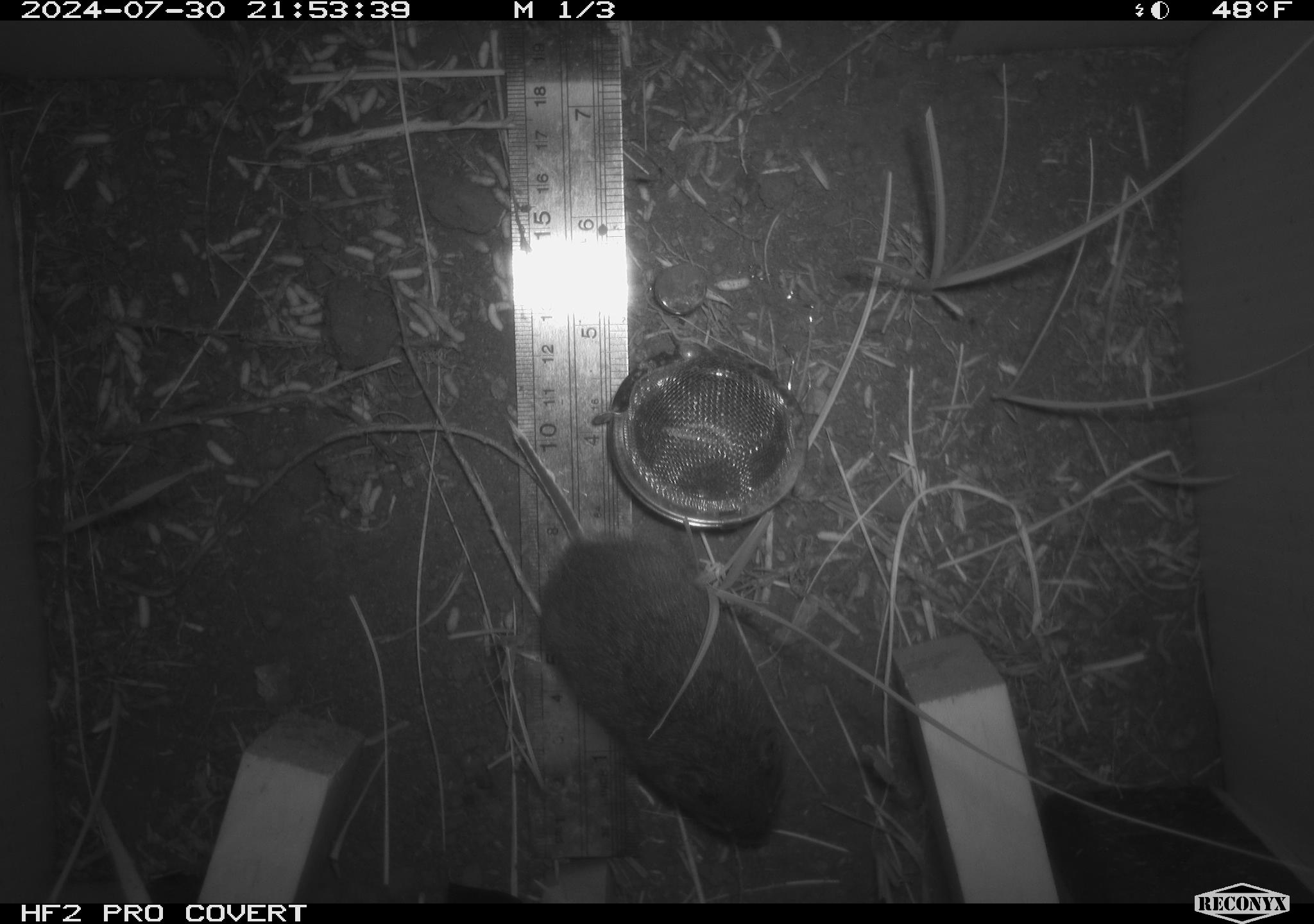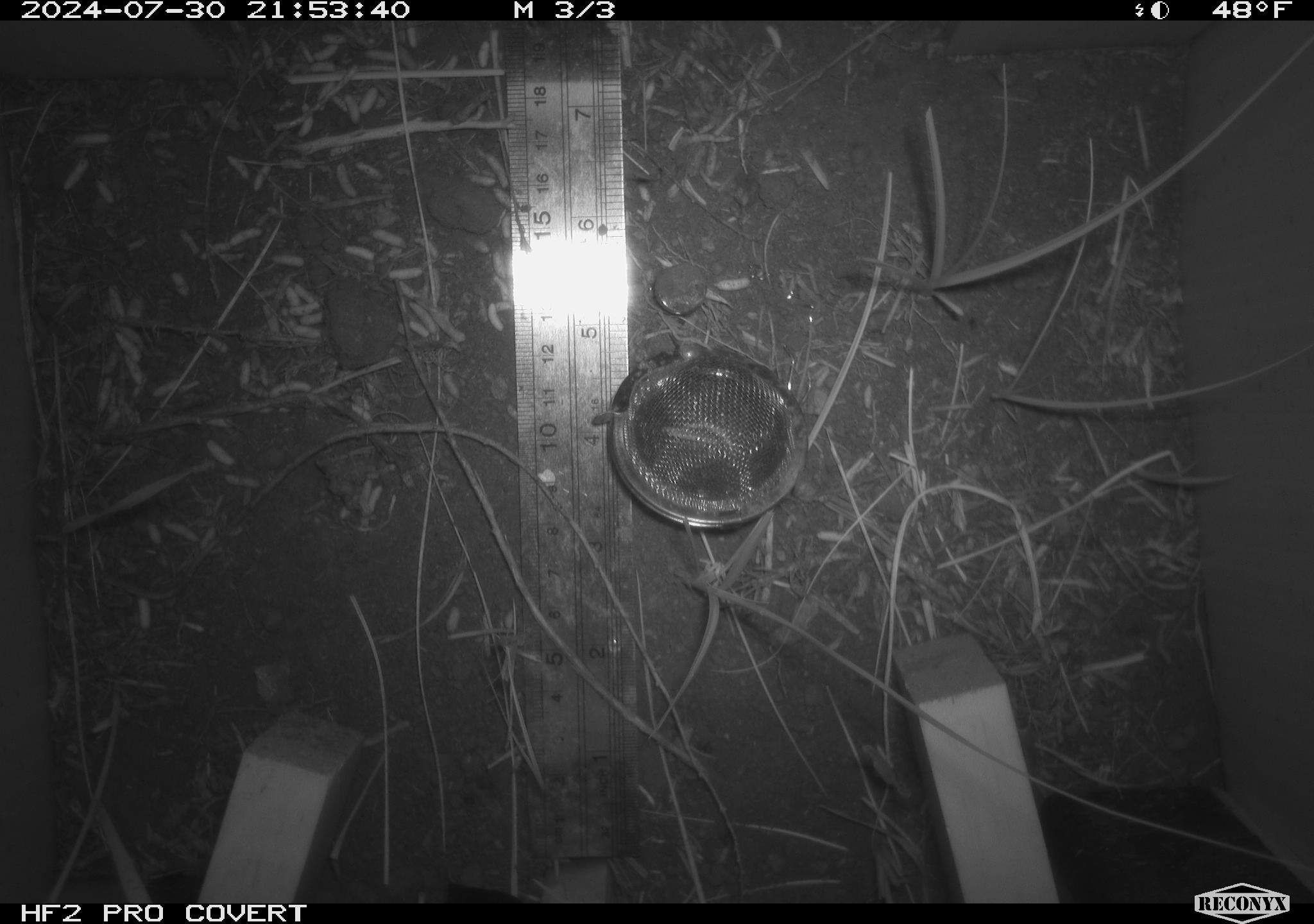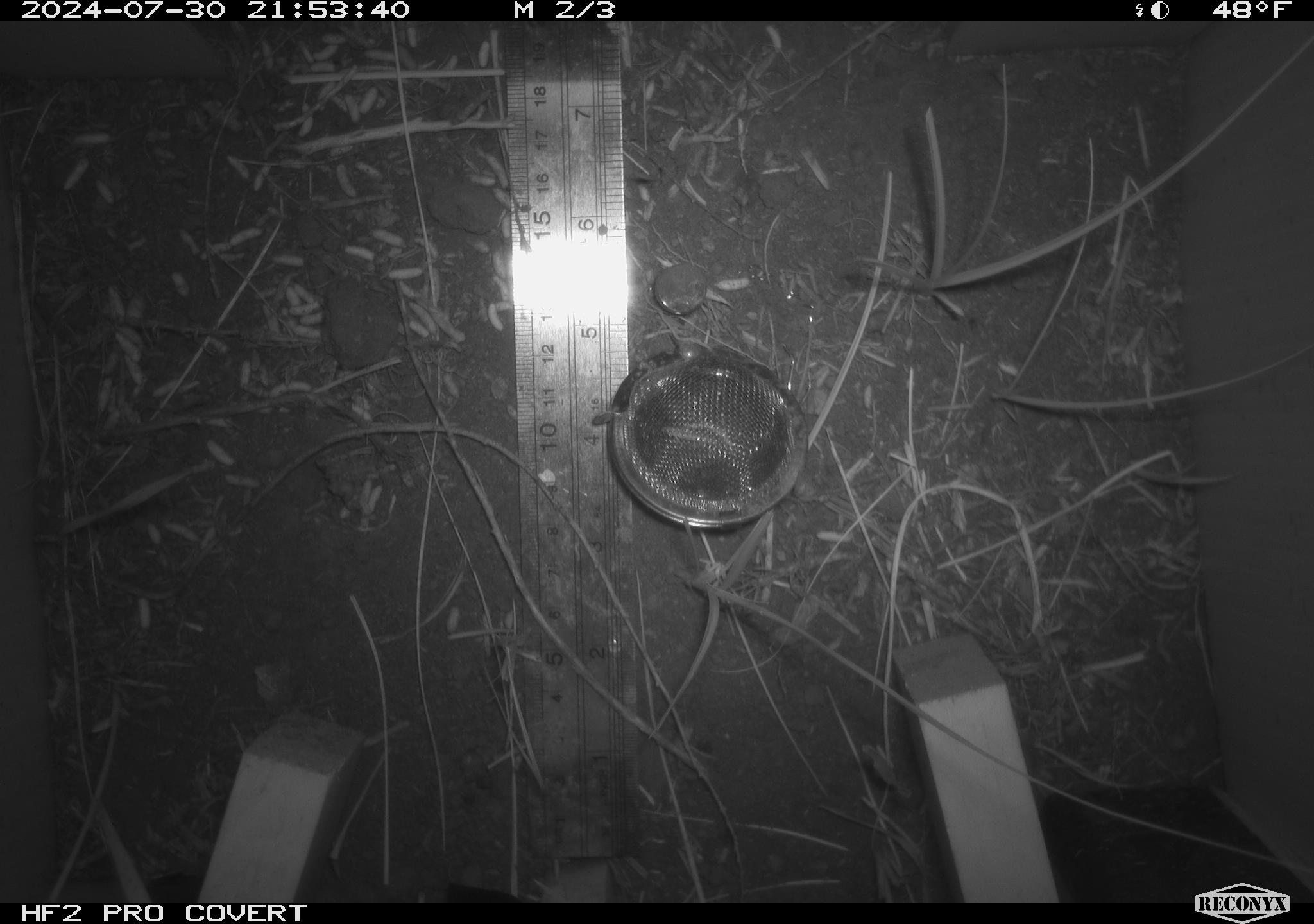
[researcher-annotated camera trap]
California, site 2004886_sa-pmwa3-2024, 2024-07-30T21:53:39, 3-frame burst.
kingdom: Animalia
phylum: Chordata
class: Mammalia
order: Rodentia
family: Cricetidae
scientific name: Arvicolinae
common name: voles, lemmings, and muskrats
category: arvicolinae subfamily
Arvicolinae subfamily (voles, lemmings, and muskrats) (Arvicolinae).